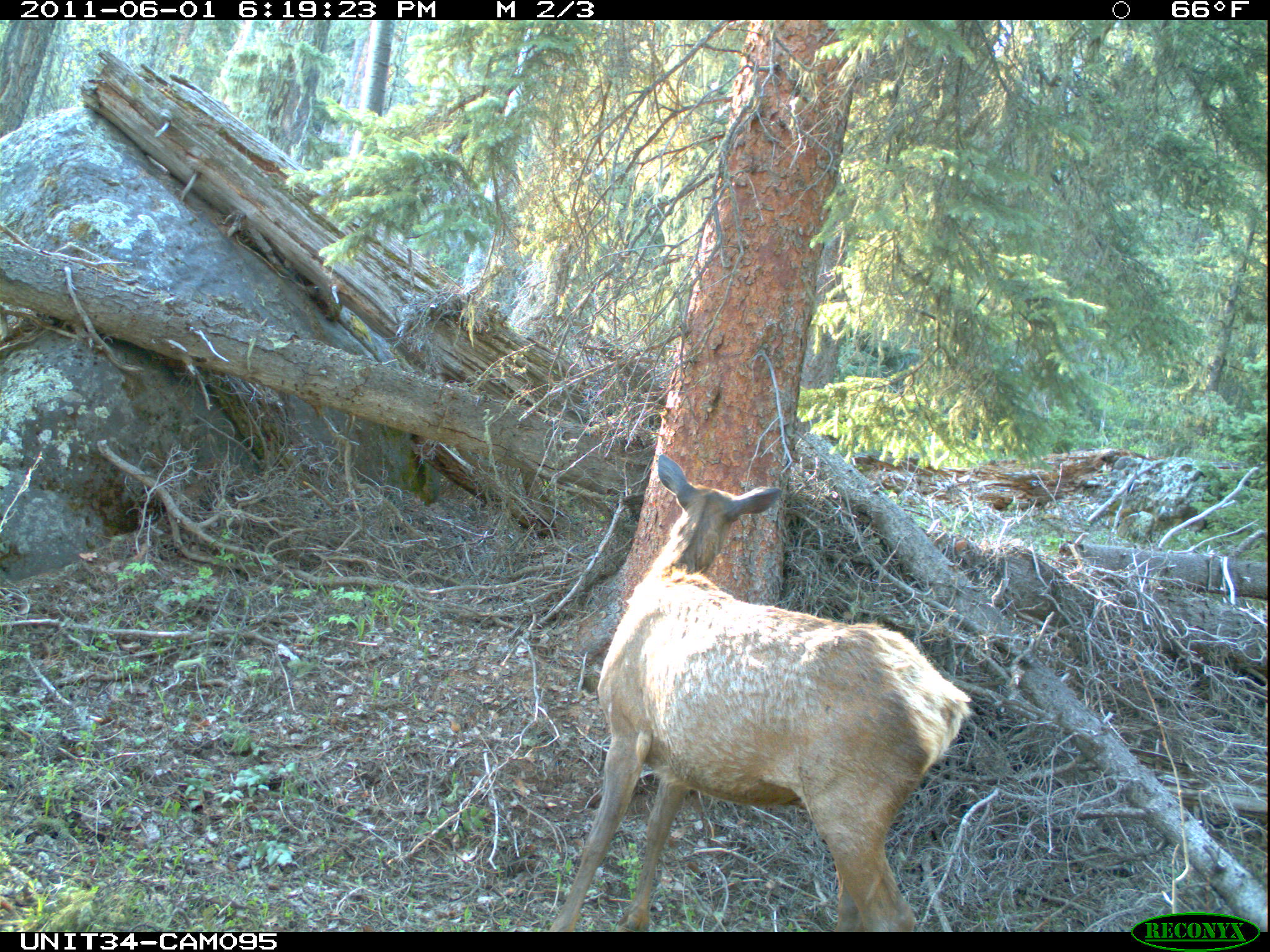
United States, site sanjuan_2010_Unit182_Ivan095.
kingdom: Animalia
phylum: Chordata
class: Mammalia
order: Artiodactyla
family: Cervidae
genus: Cervus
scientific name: Cervus elaphus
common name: red deer